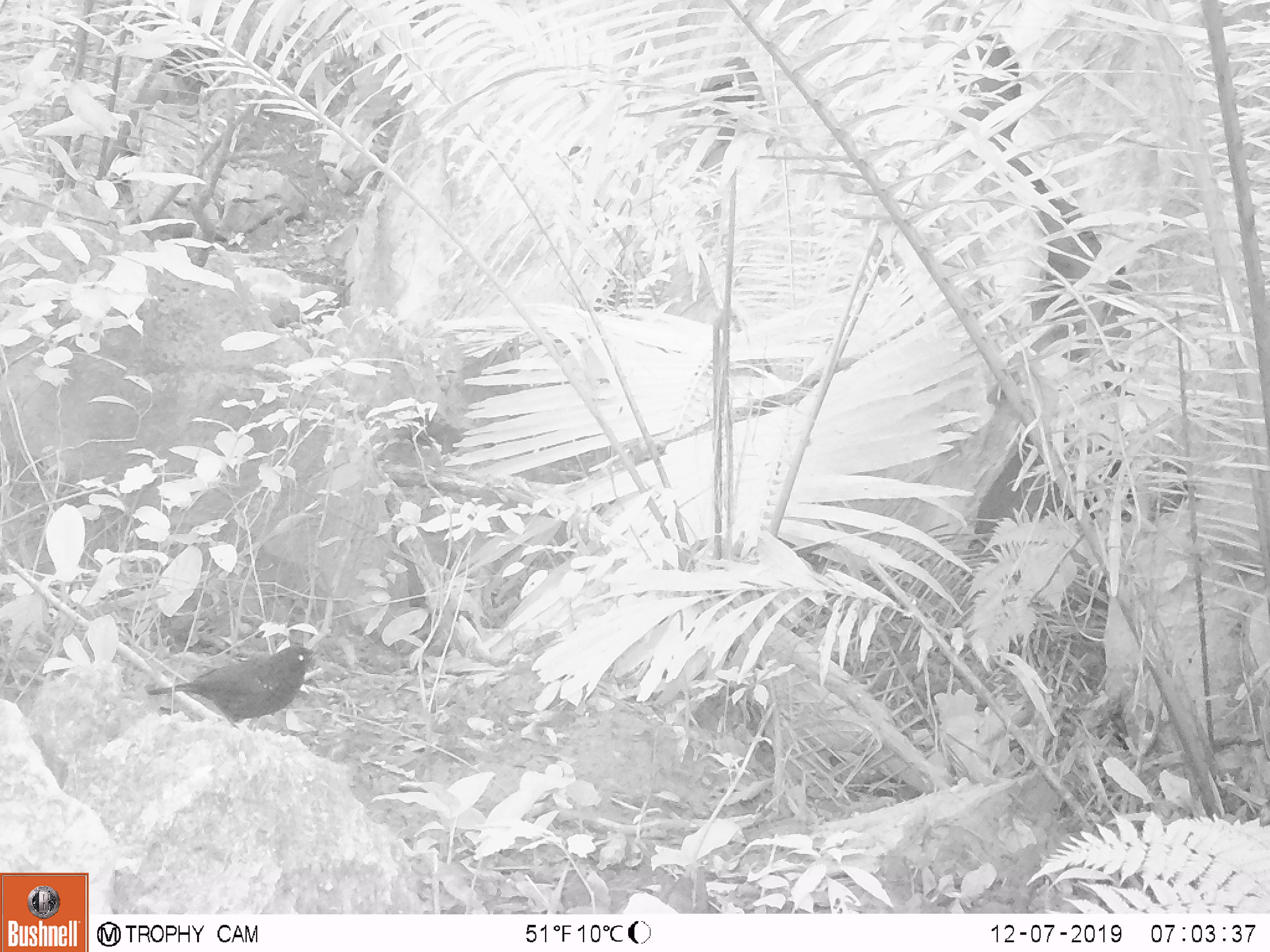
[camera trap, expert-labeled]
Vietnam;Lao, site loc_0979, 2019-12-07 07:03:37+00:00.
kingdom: Animalia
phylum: Chordata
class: Aves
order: Passeriformes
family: Muscicapidae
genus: Myophonus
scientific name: Myophonus caeruleus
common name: blue whistling thrush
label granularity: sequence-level